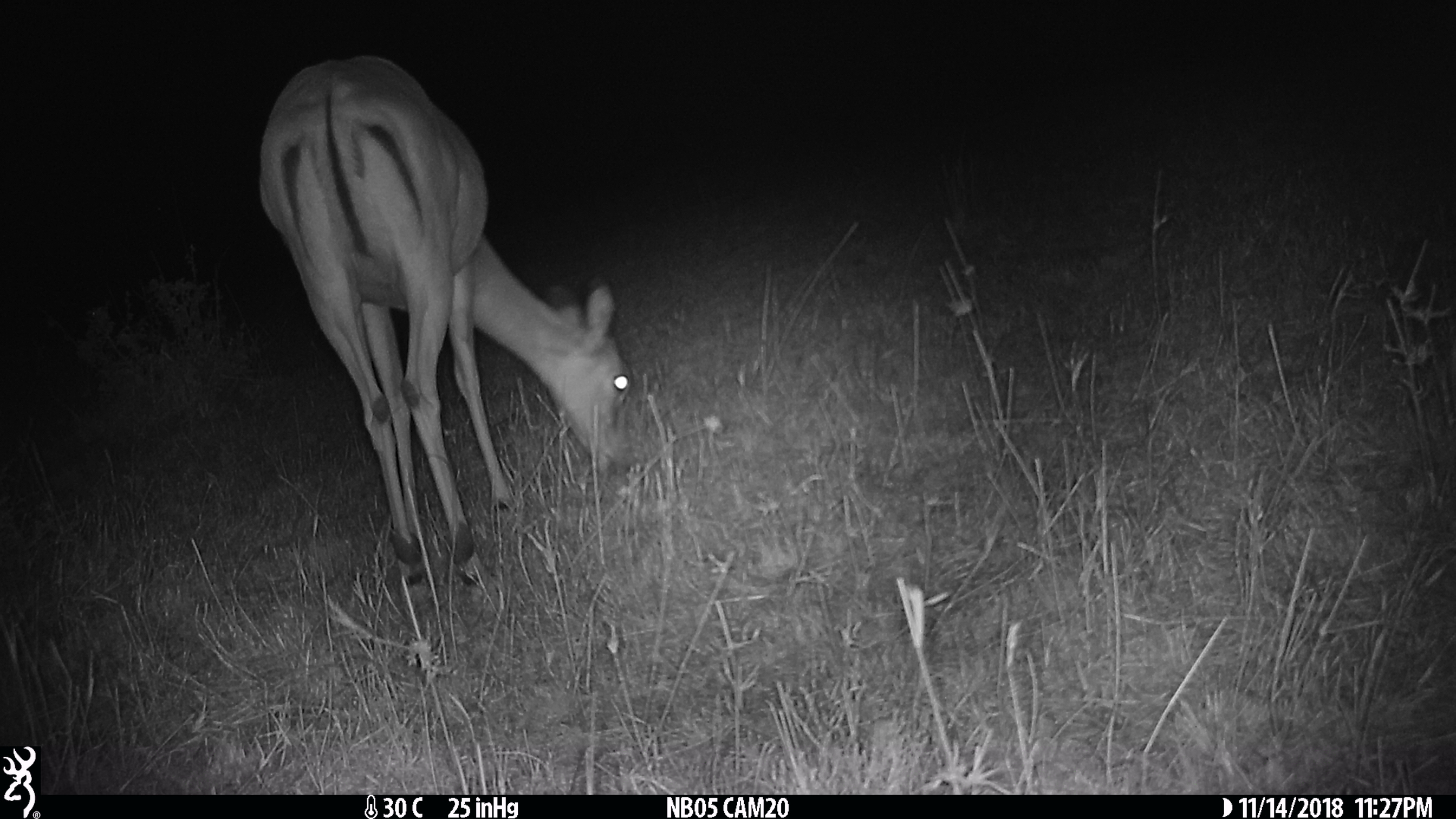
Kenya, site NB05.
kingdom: Animalia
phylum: Chordata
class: Mammalia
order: Artiodactyla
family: Bovidae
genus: Aepyceros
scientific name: Aepyceros melampus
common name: impala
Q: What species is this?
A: Impala (Aepyceros melampus).